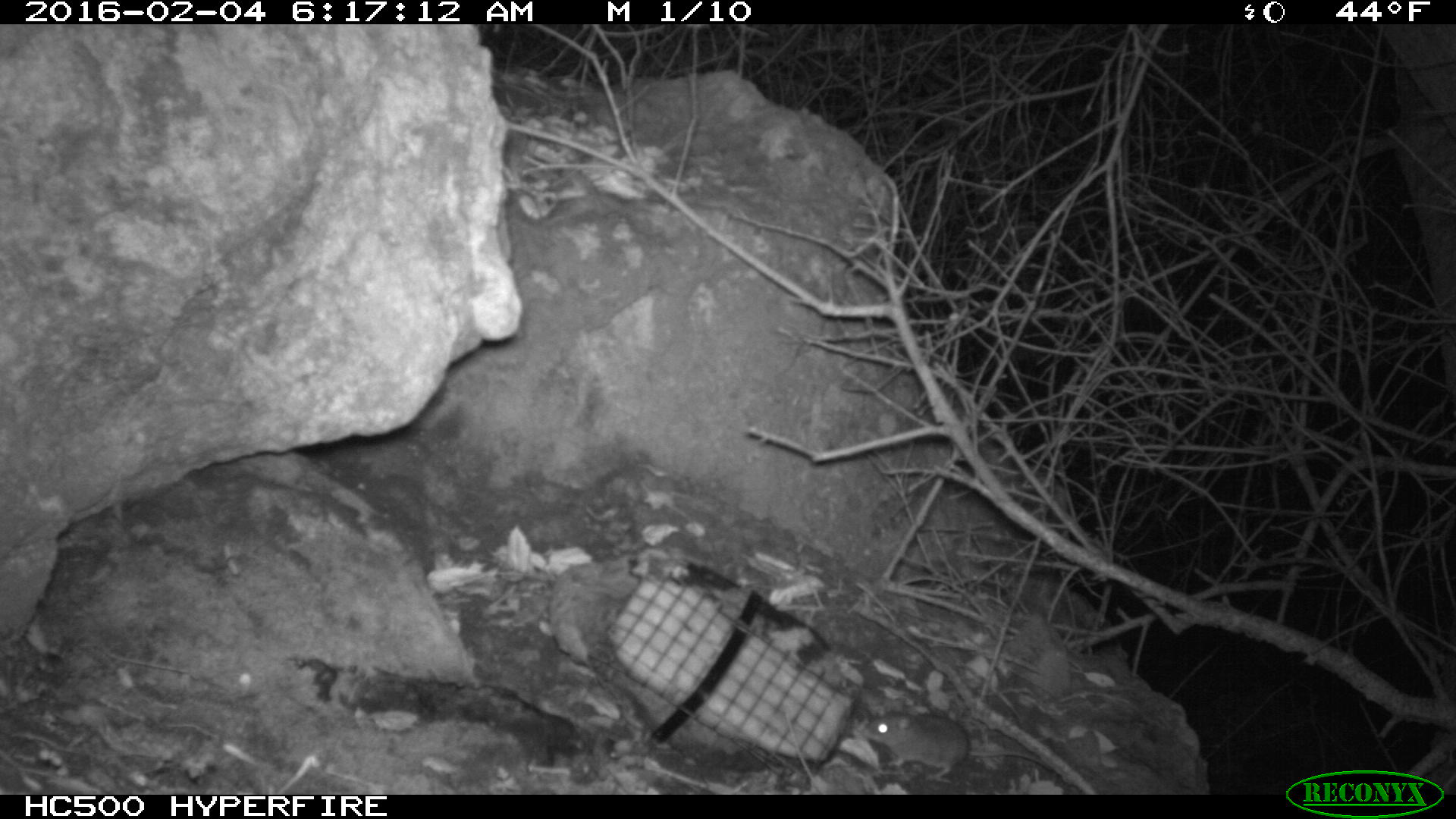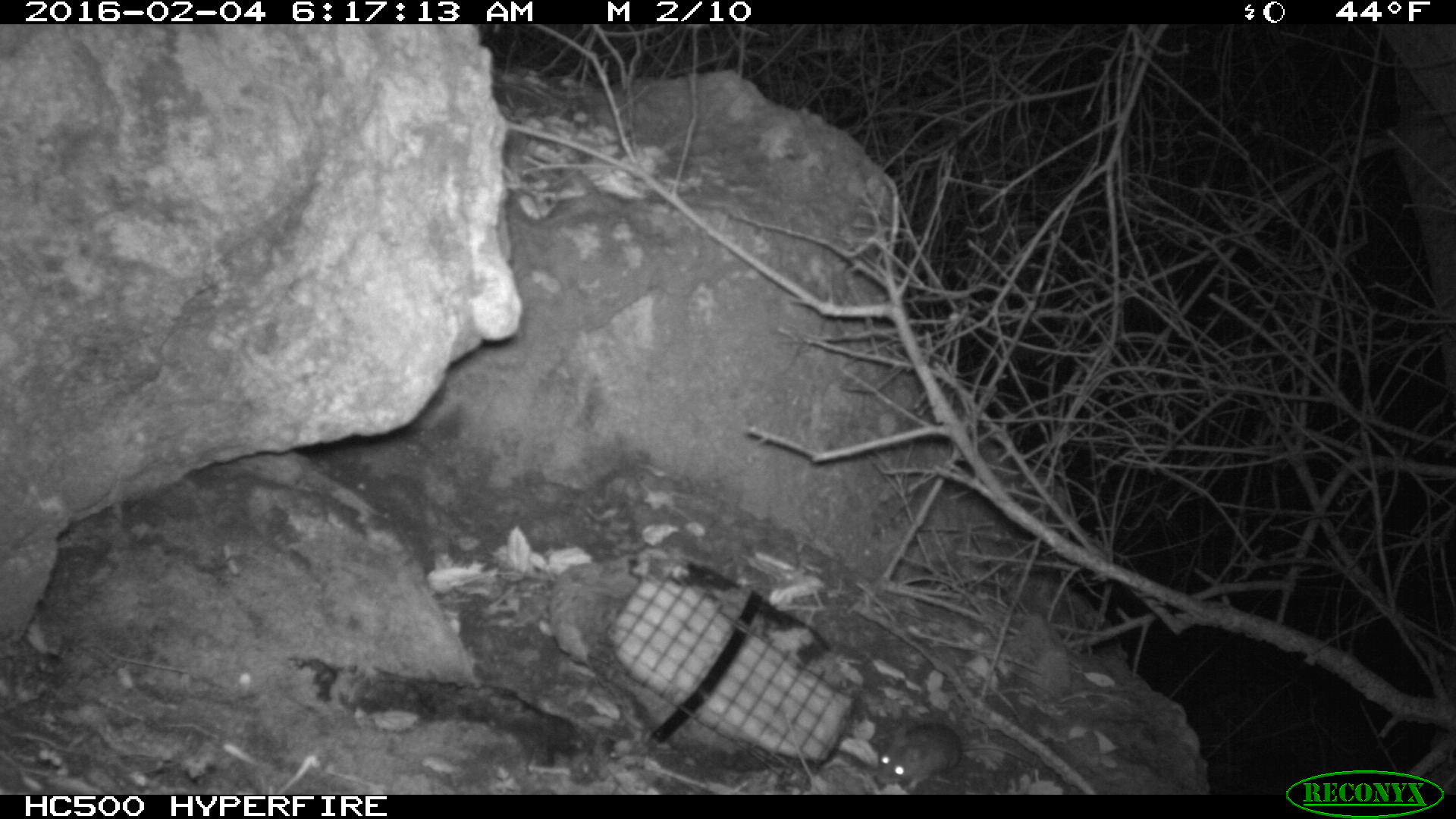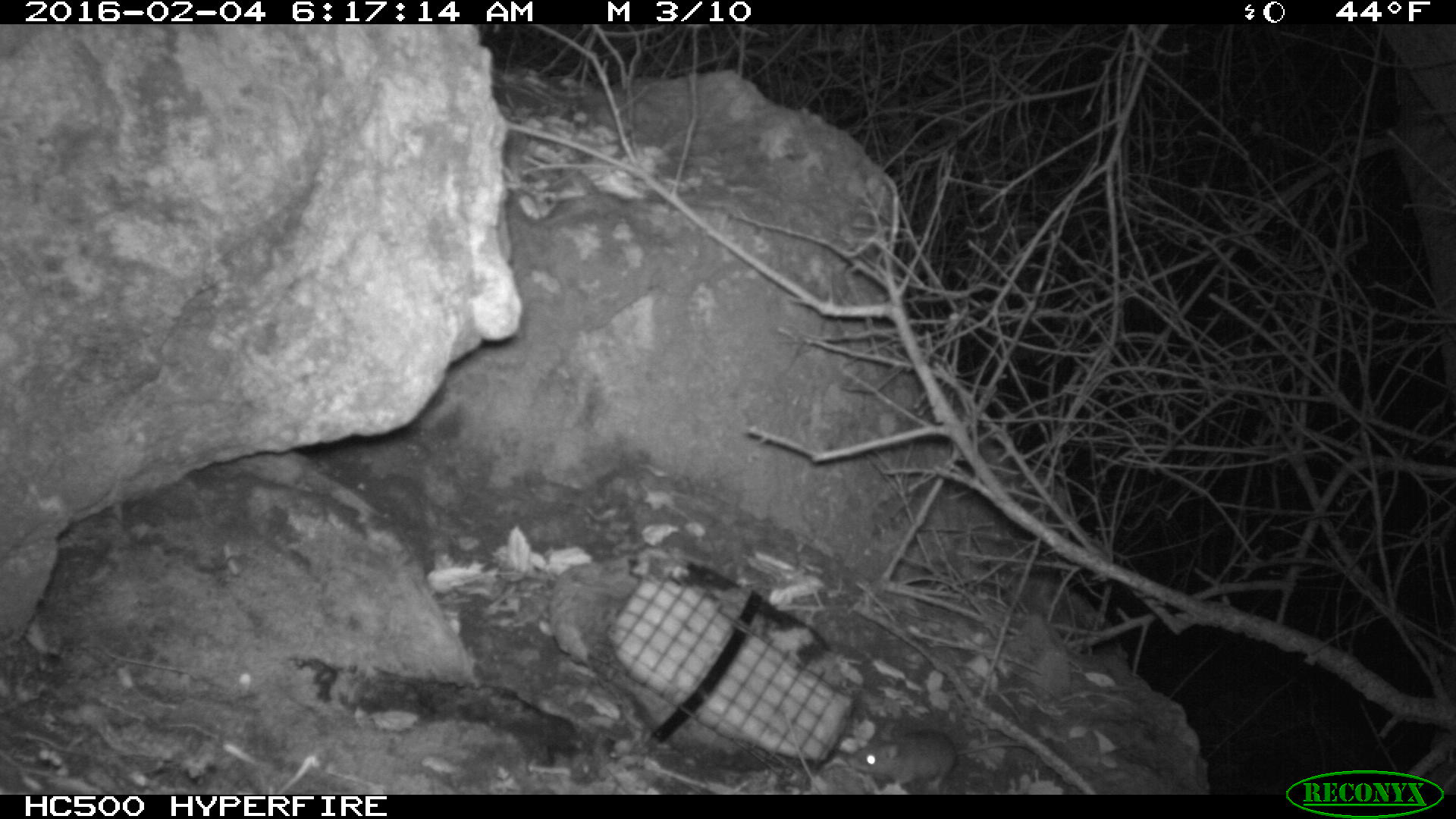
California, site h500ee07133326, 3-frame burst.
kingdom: Animalia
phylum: Chordata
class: Mammalia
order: Rodentia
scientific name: Rodentia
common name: rodent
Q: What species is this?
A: Rodent (Rodentia).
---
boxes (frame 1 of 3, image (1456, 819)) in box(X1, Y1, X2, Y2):
rodent: box(861, 711, 1061, 782)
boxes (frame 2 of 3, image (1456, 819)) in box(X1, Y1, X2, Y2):
rodent: box(874, 722, 1033, 792)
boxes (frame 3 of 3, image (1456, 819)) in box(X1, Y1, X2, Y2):
rodent: box(847, 729, 1031, 789)